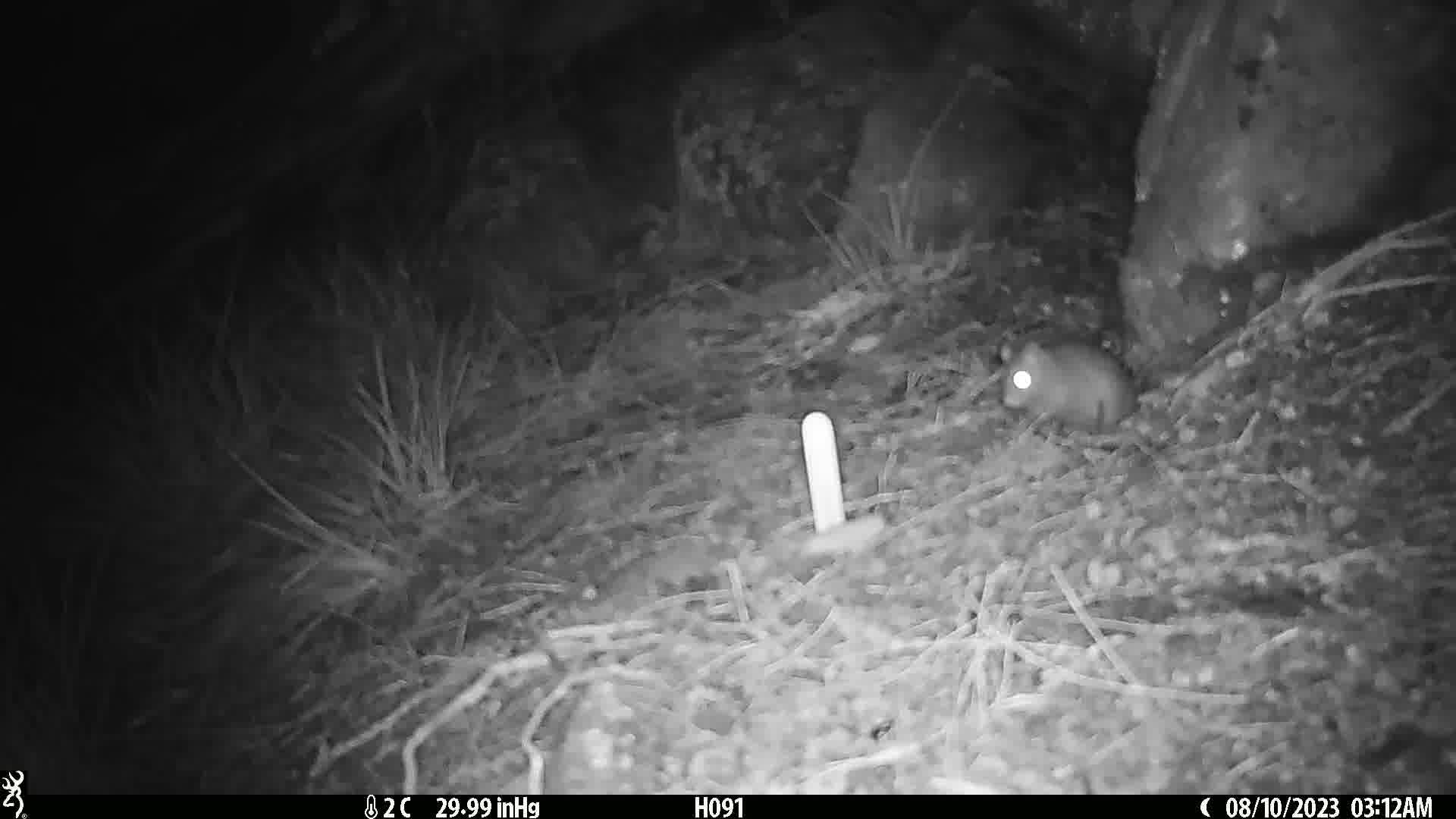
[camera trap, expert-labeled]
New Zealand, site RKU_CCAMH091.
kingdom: Animalia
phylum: Chordata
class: Mammalia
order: Rodentia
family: Muridae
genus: Rattus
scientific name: Rattus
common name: rat